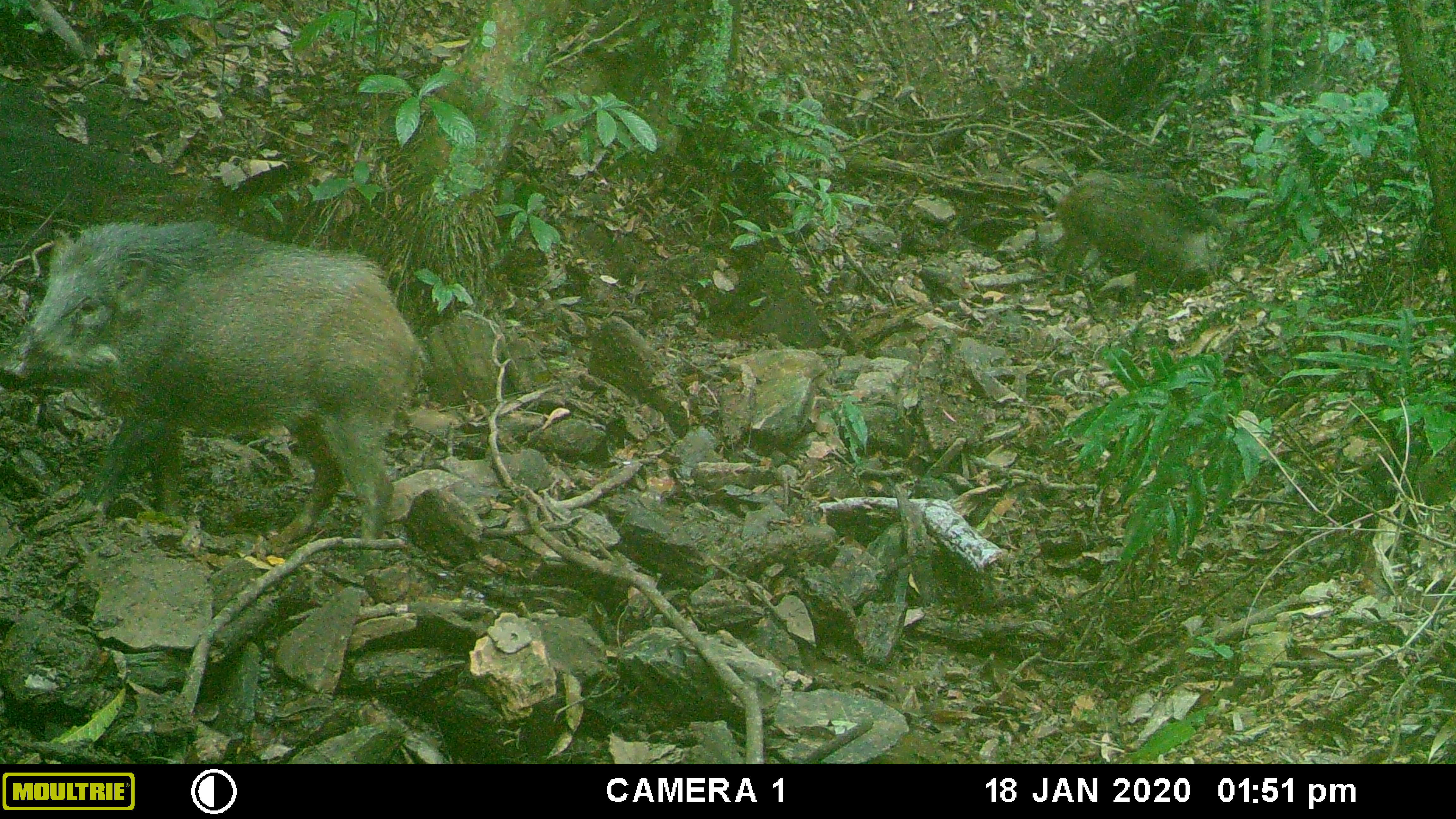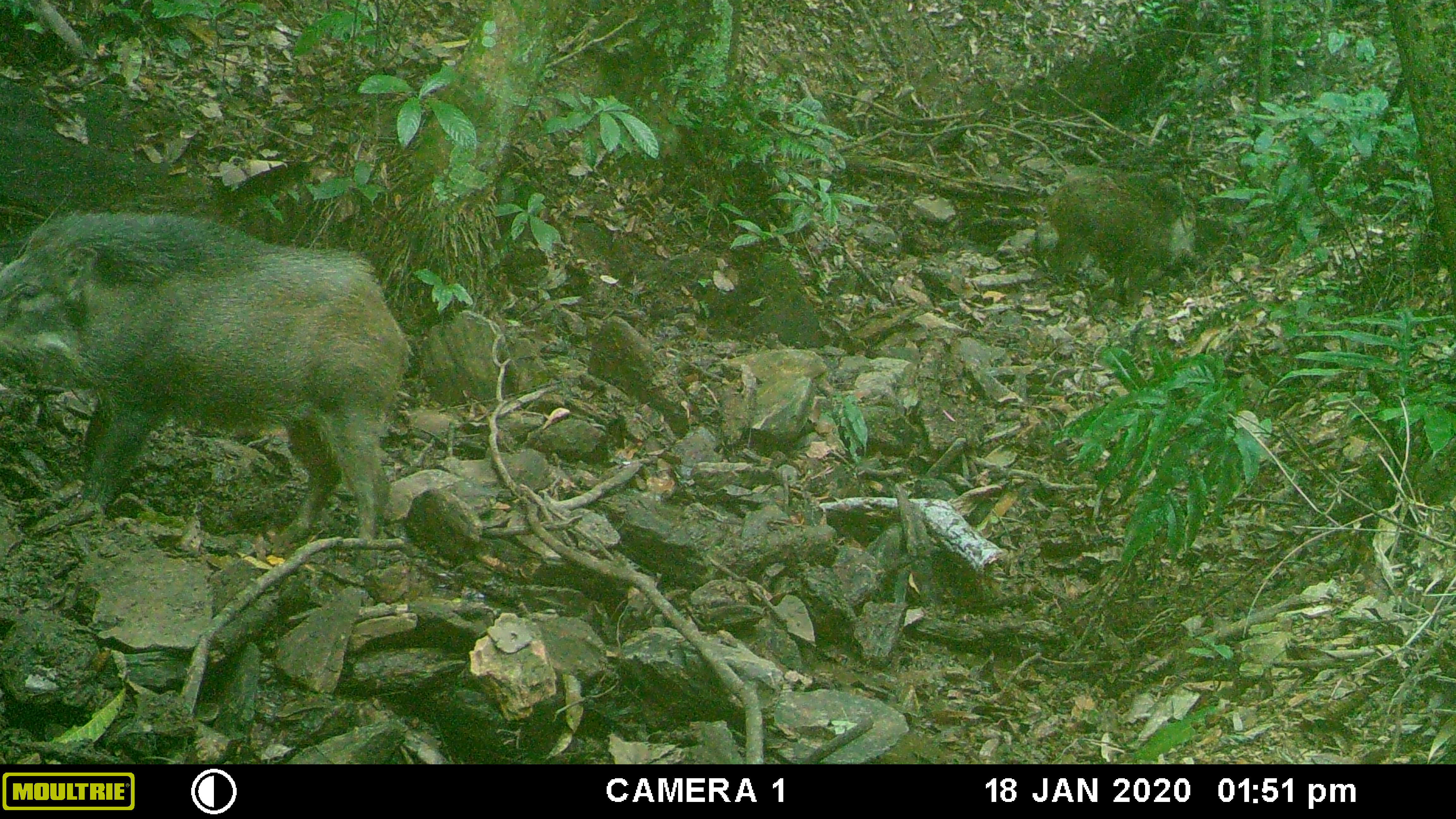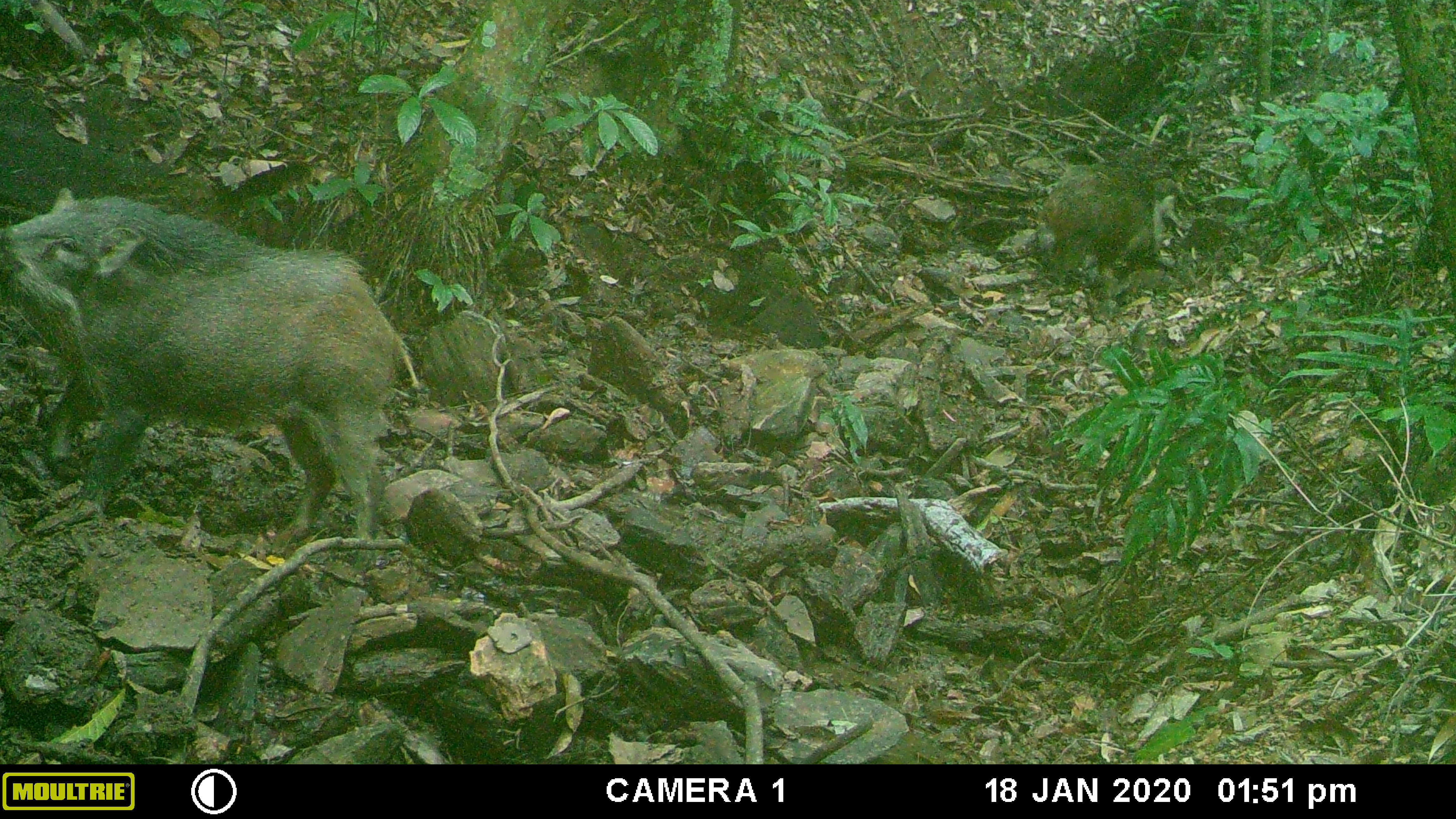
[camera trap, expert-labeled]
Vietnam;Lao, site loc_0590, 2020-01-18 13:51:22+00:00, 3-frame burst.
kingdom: Animalia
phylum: Chordata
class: Mammalia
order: Artiodactyla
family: Suidae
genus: Sus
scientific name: Sus scrofa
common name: eurasian wild pig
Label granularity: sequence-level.